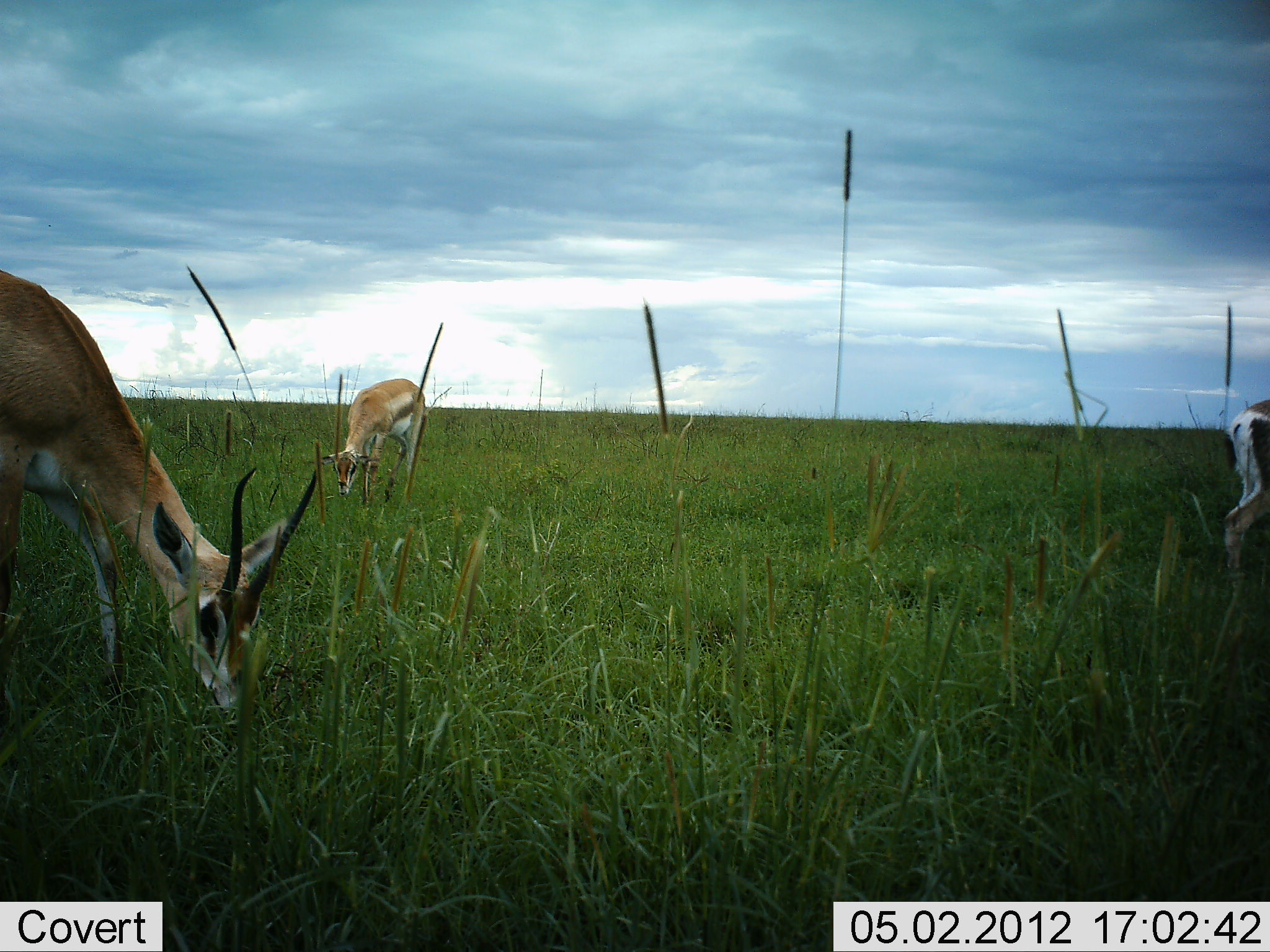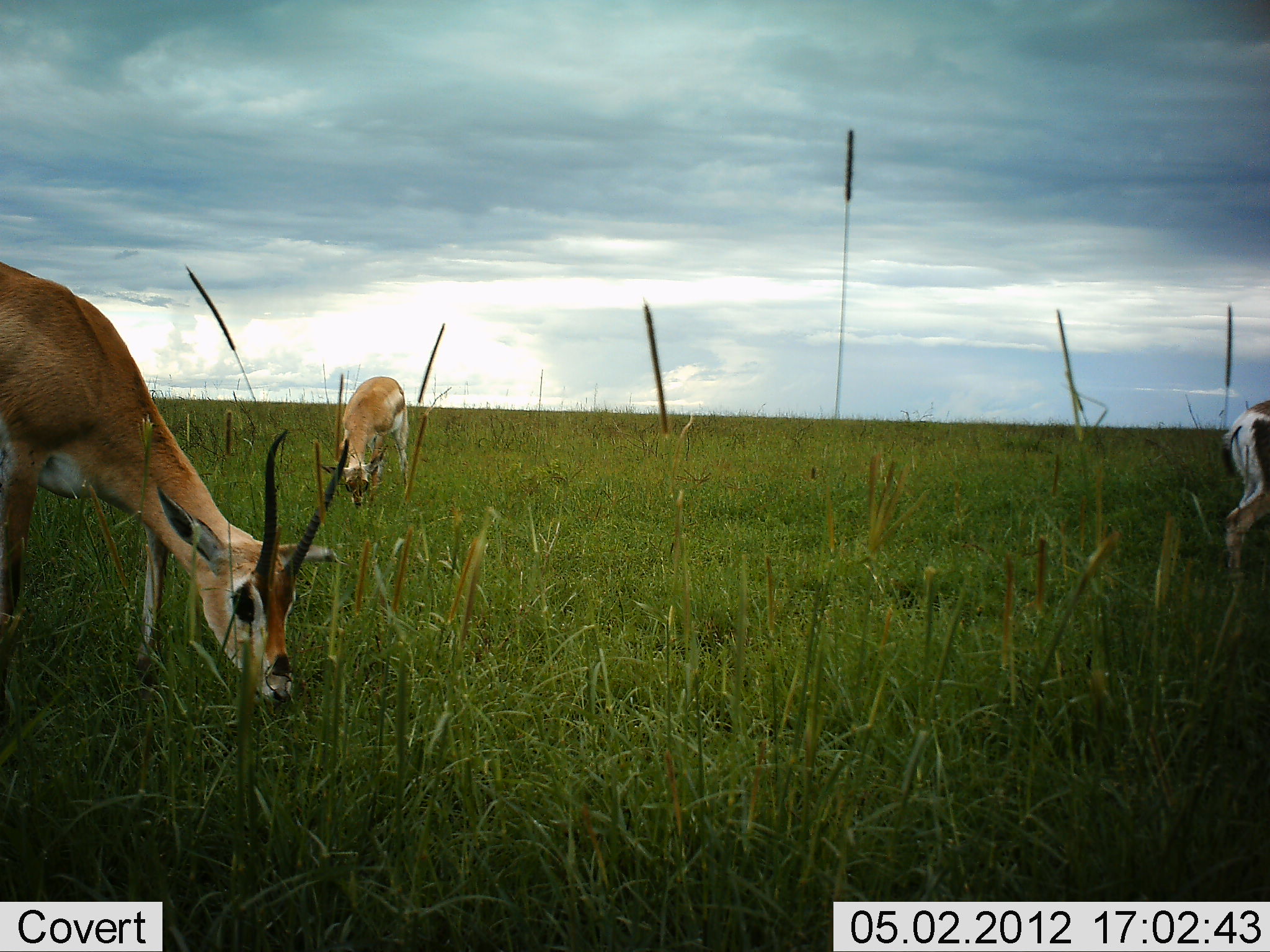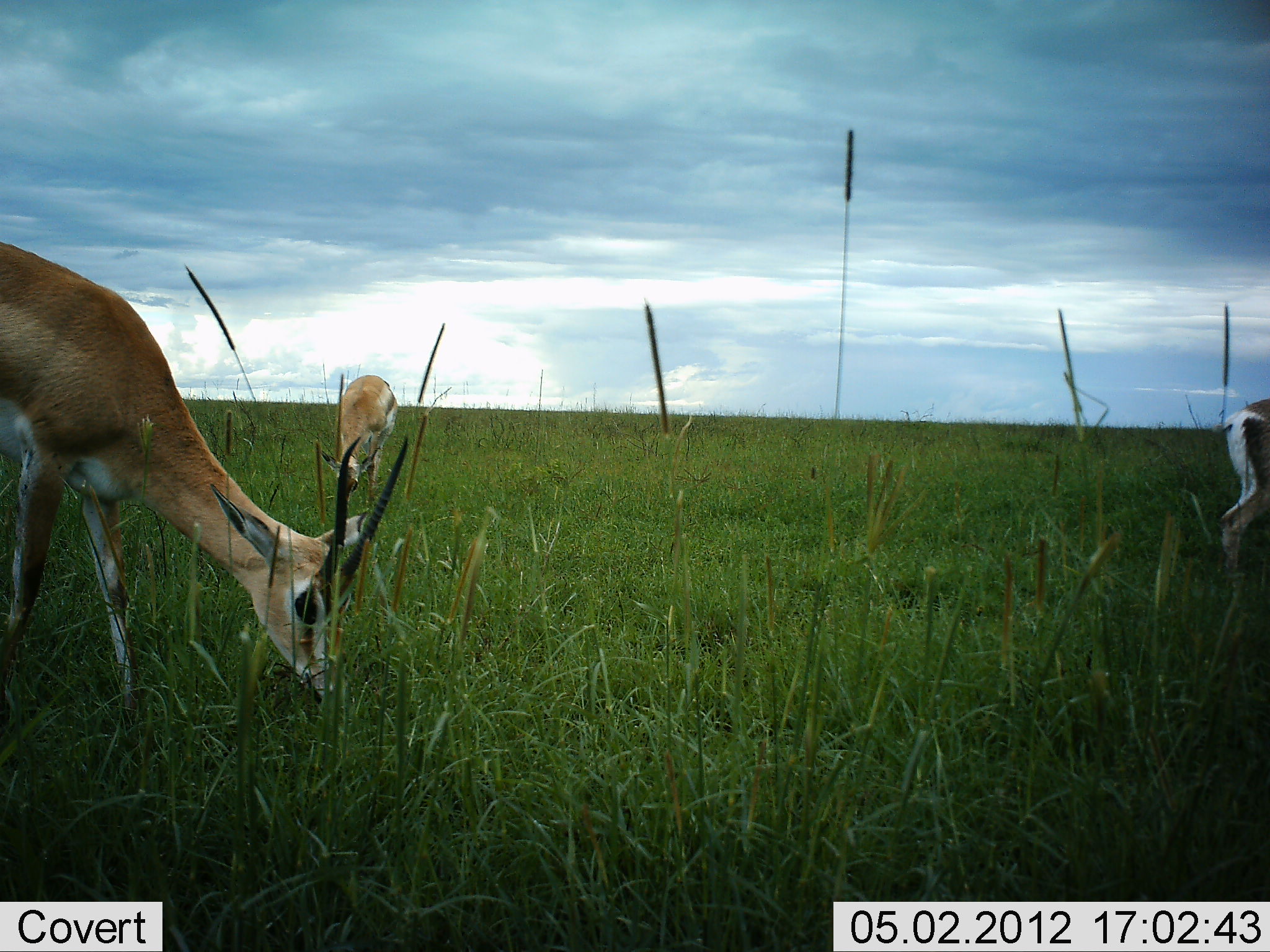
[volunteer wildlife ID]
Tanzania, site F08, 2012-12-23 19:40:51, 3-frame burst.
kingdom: Animalia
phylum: Chordata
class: Mammalia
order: Artiodactyla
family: Bovidae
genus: Nanger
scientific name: Nanger granti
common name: grant's gazelle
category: gazellegrants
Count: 3.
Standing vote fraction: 22%.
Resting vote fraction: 0%.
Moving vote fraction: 19%.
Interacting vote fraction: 0%.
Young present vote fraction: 7%.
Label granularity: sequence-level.